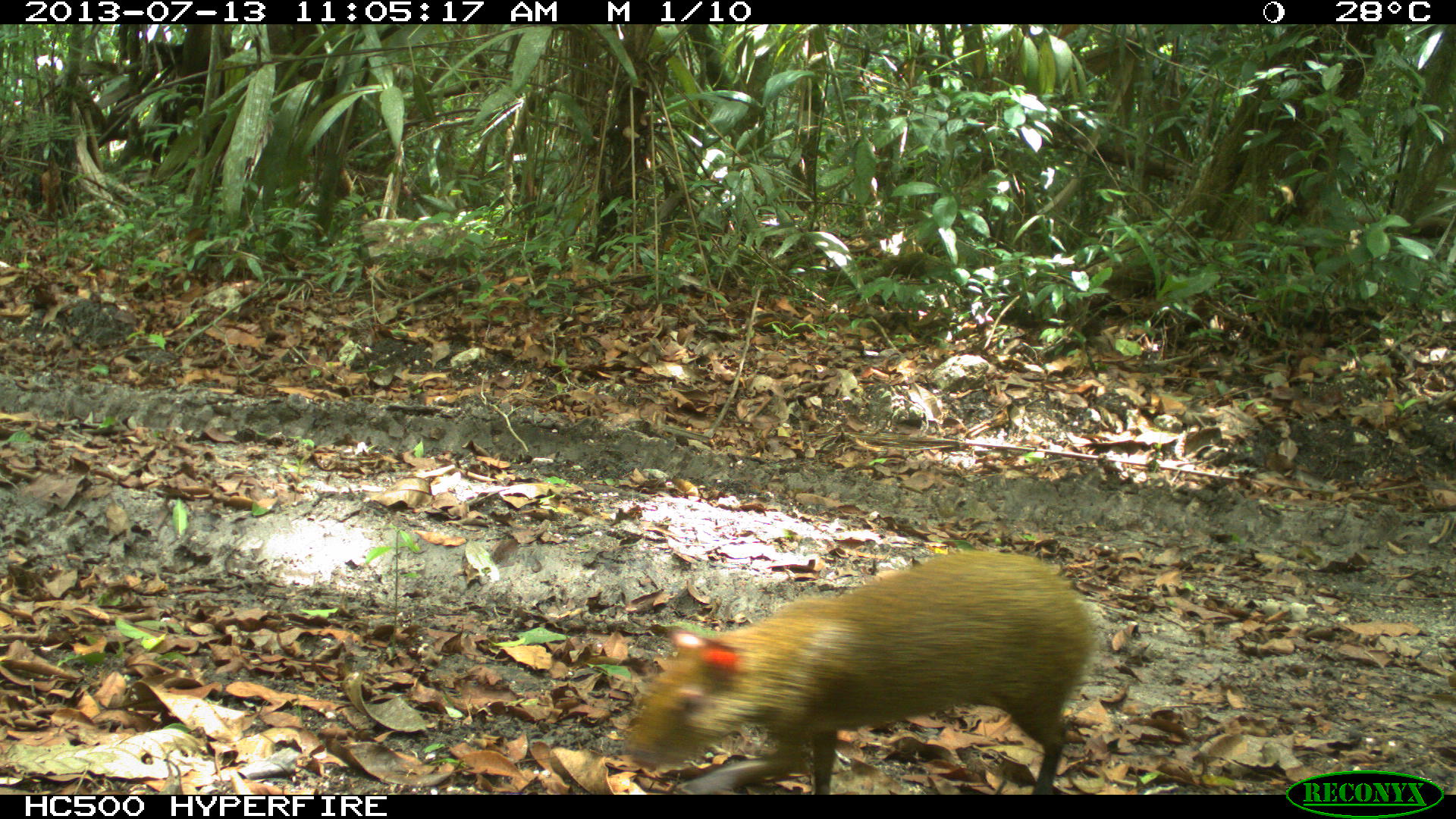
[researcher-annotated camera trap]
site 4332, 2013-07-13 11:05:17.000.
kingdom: Animalia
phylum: Chordata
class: Mammalia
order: Rodentia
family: Dasyproctidae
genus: Dasyprocta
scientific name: Dasyprocta punctata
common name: central american agouti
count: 1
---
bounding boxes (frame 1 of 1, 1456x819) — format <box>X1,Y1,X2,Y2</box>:
dasyprocta punctata: <box>621,548,1104,793</box>